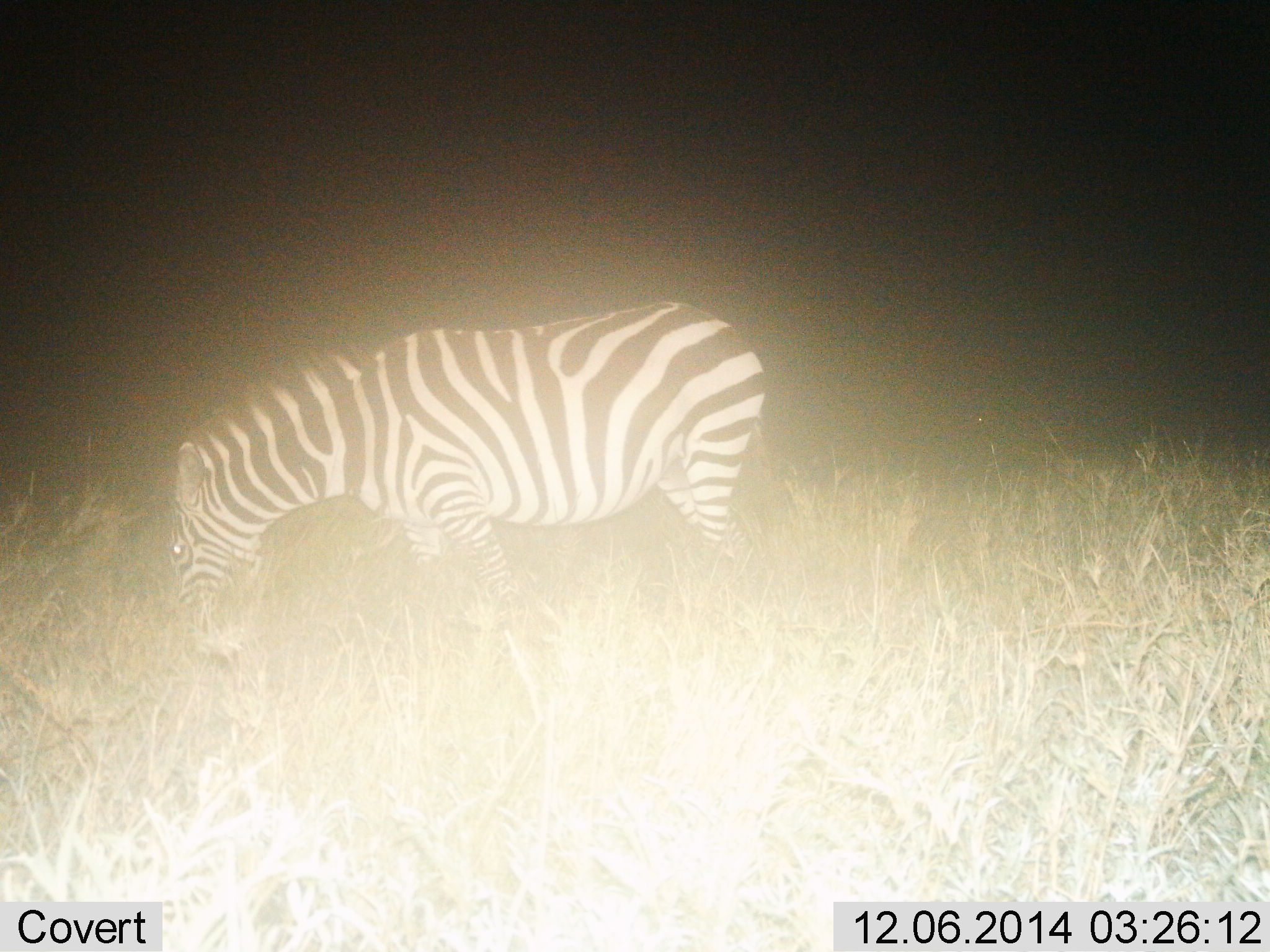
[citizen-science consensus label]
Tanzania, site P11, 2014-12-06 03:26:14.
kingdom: Animalia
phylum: Chordata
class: Mammalia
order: Perissodactyla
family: Equidae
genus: Equus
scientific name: Equus quagga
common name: plains zebra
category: zebra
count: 1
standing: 40%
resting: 0%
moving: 0%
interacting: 0%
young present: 0%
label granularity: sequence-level